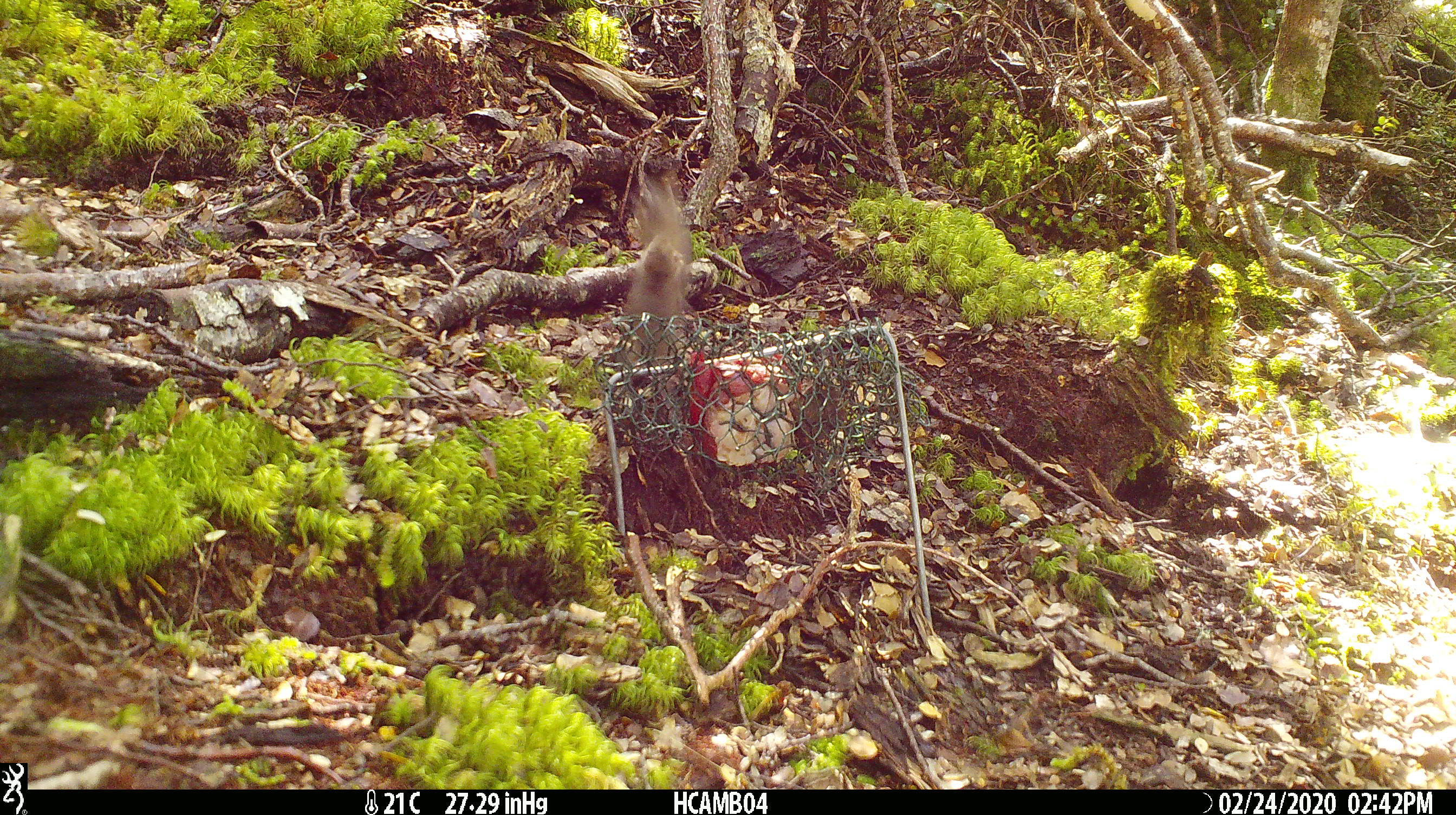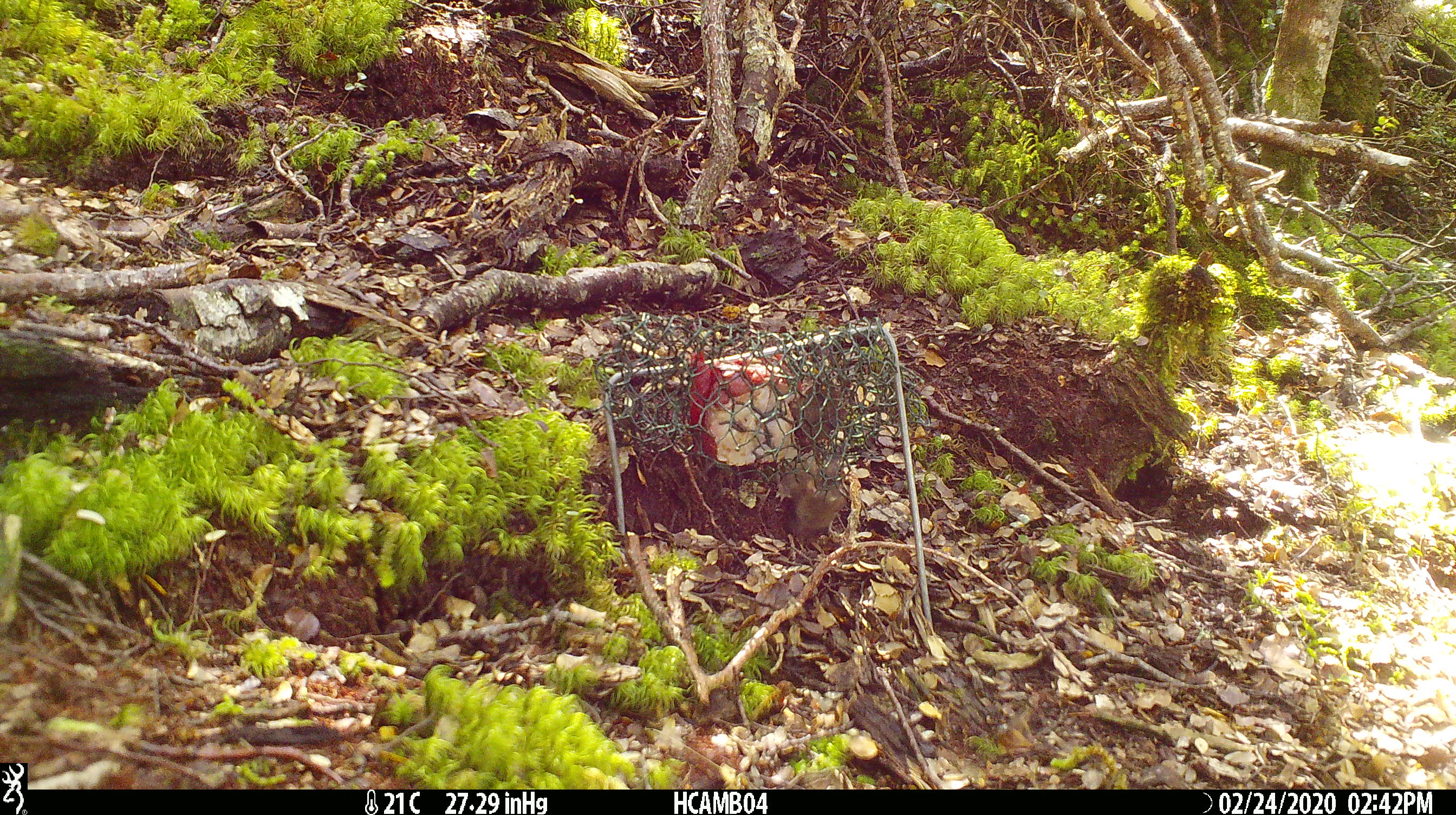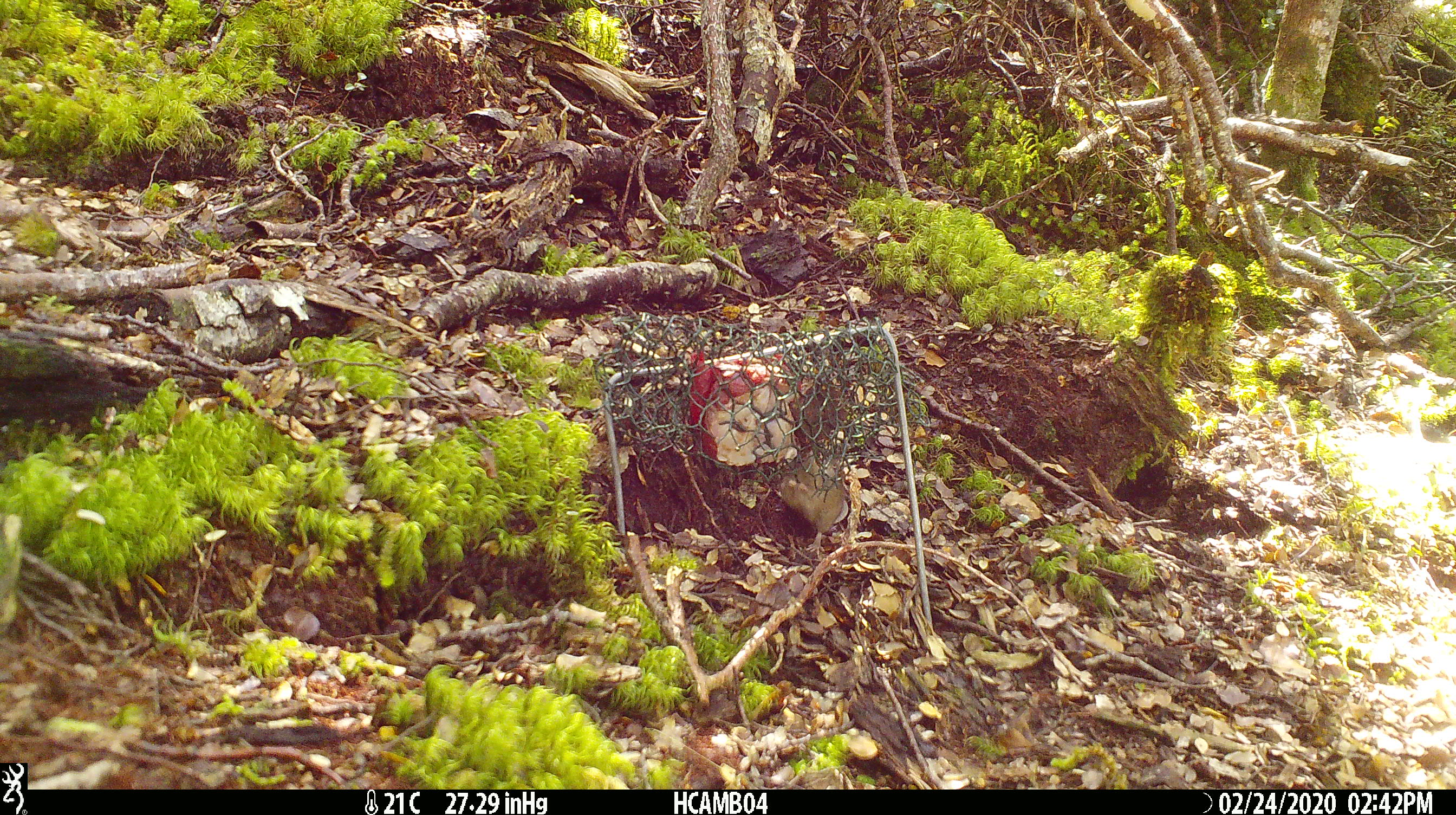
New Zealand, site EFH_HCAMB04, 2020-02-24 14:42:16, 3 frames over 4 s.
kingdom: Animalia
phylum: Chordata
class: Mammalia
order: Rodentia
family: Muridae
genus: Mus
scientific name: Mus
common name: mouse